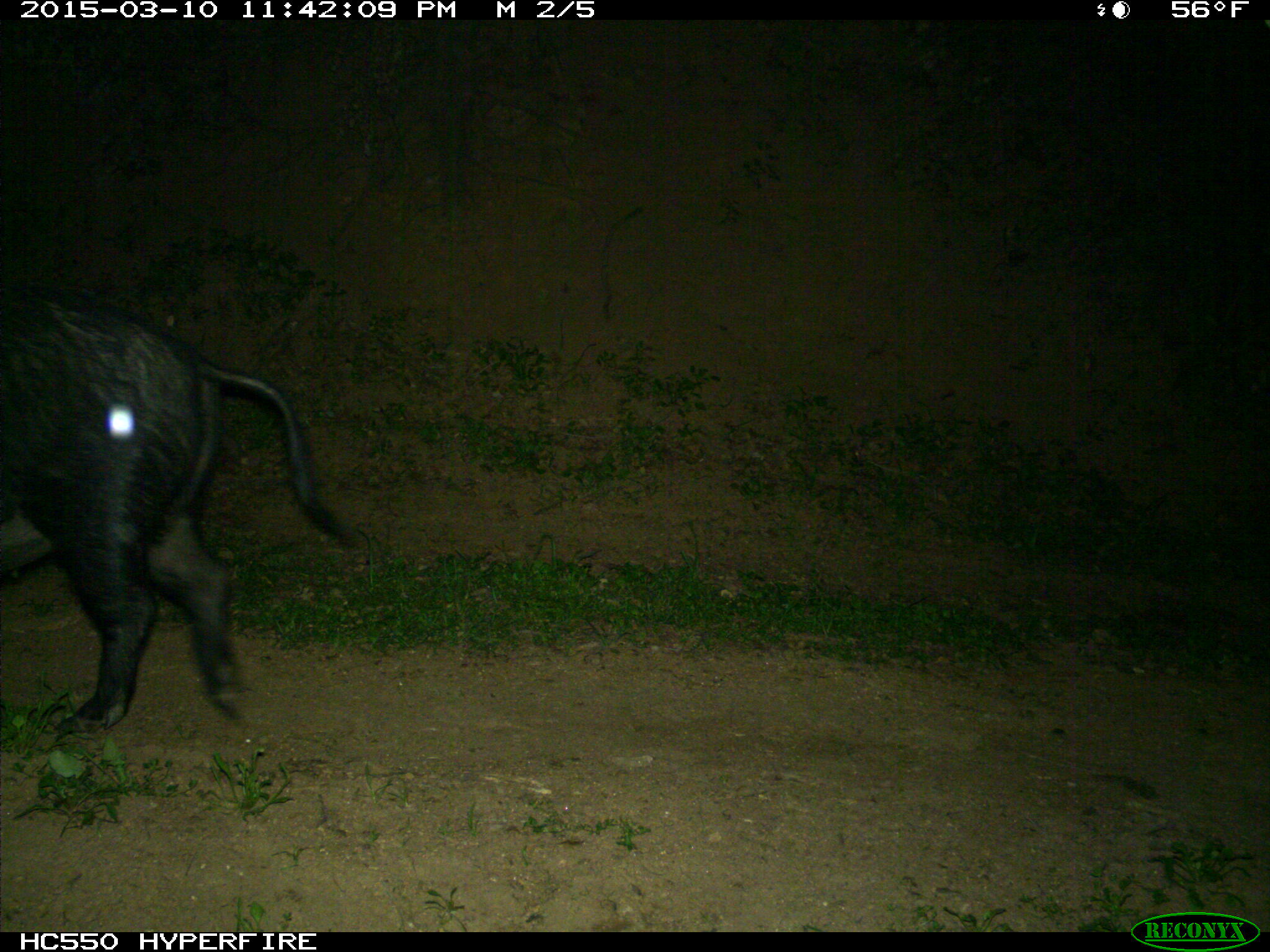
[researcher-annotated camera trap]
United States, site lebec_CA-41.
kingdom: Animalia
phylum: Chordata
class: Mammalia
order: Artiodactyla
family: Suidae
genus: Sus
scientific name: Sus scrofa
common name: wild boar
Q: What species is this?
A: Sus scrofa (wild boar).